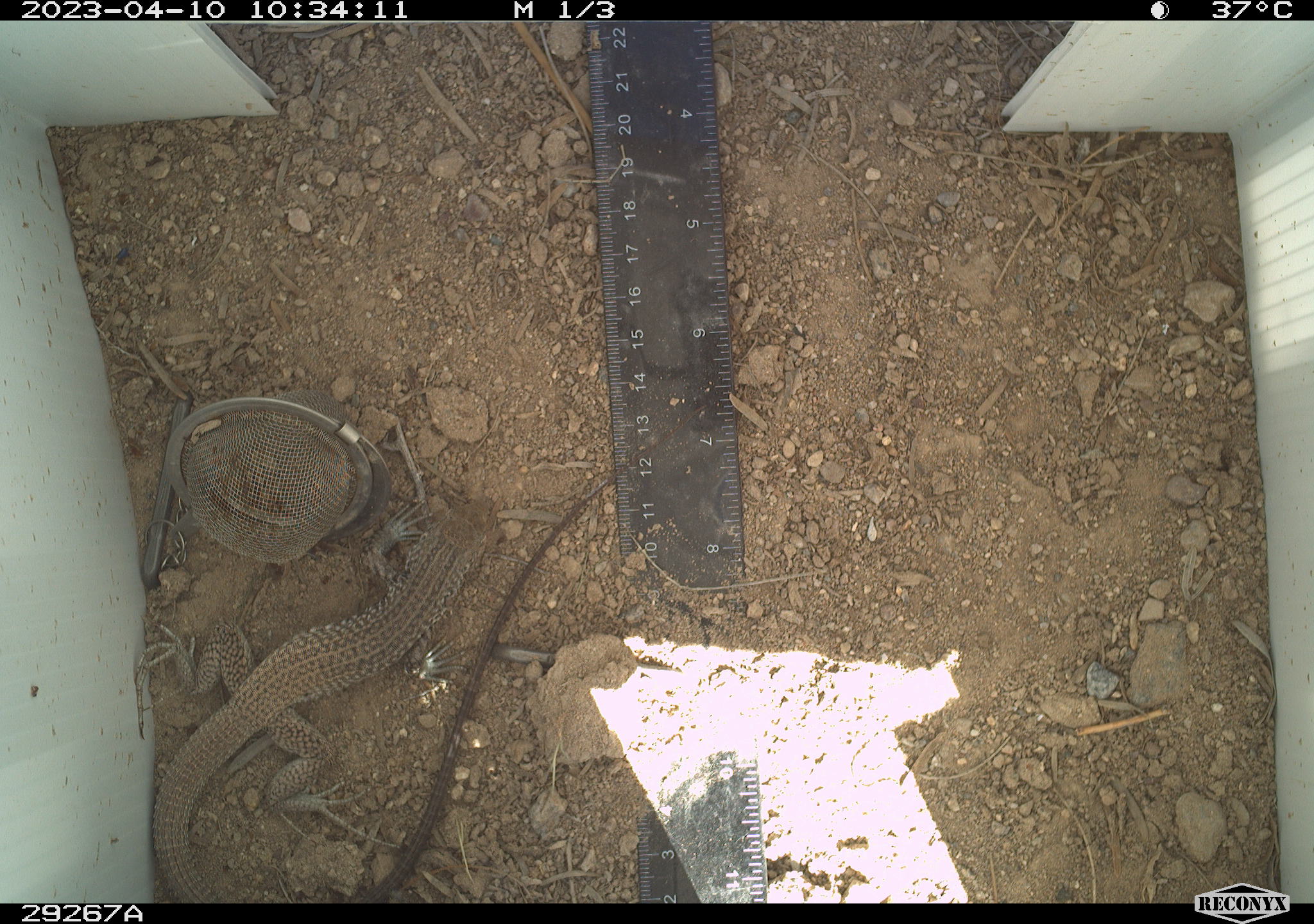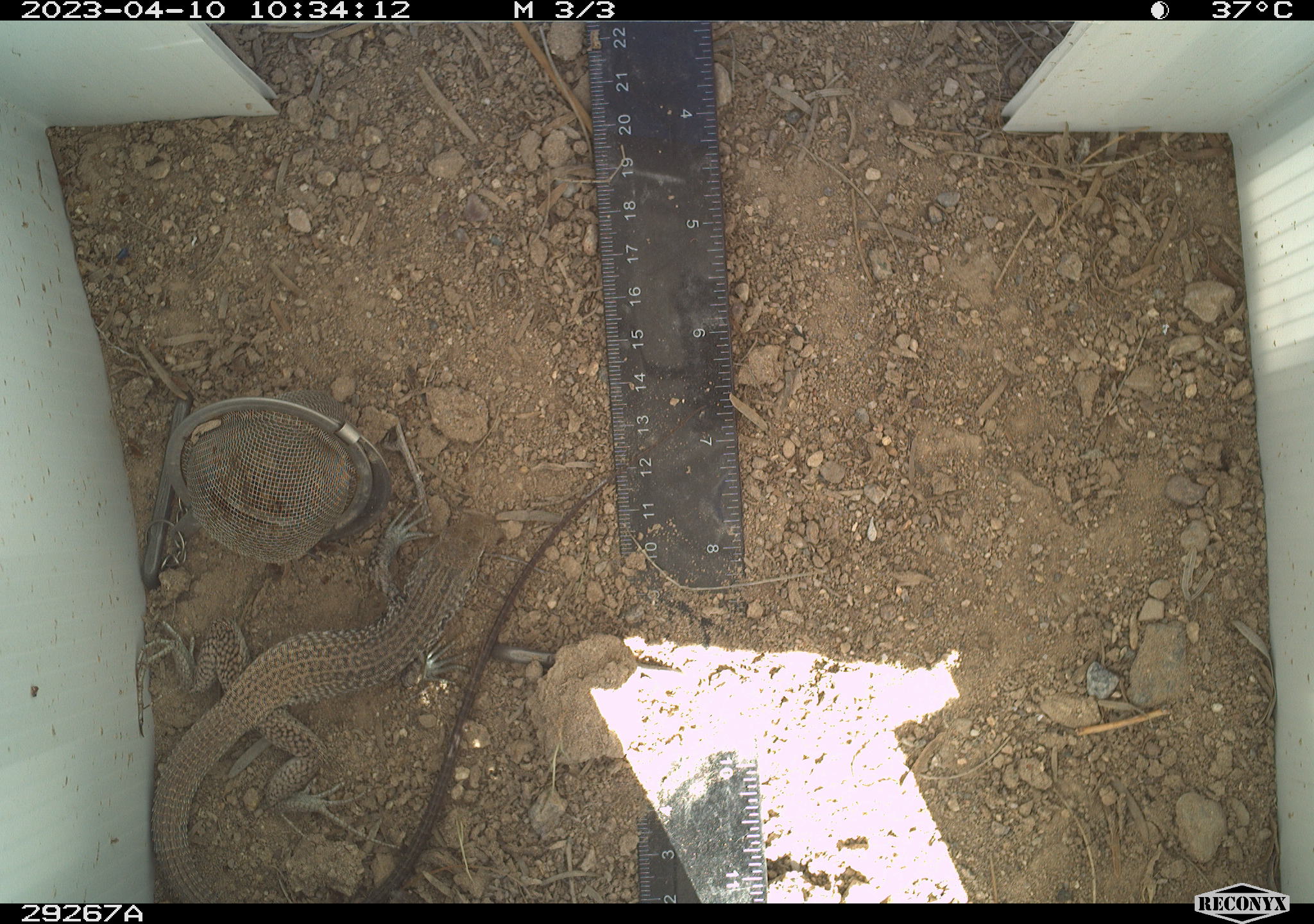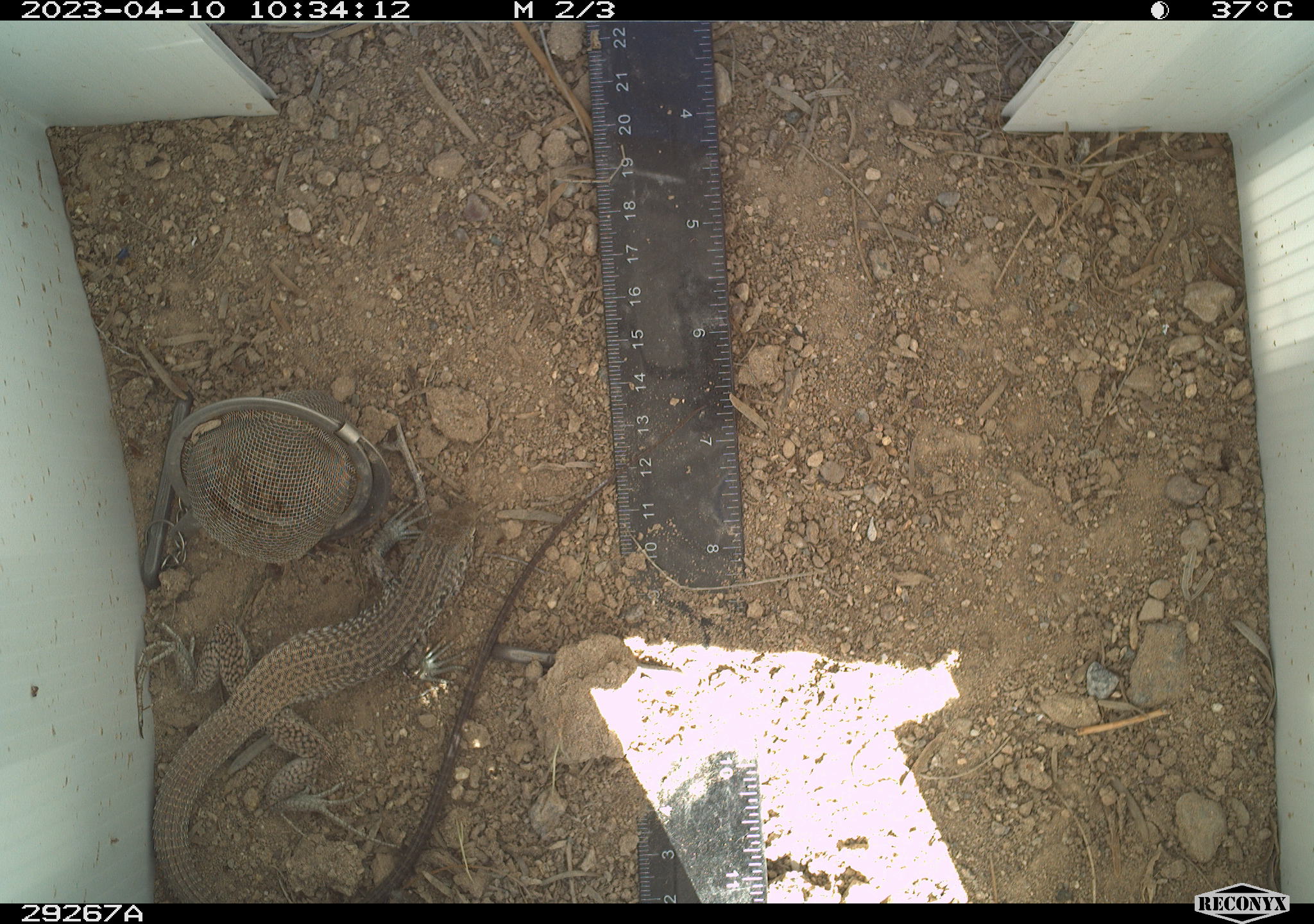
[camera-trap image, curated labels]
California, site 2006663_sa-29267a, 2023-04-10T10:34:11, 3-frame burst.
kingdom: Animalia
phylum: Chordata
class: Reptilia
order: Squamata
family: Teiidae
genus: Aspidoscelis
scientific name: Aspidoscelis tigris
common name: western whiptail